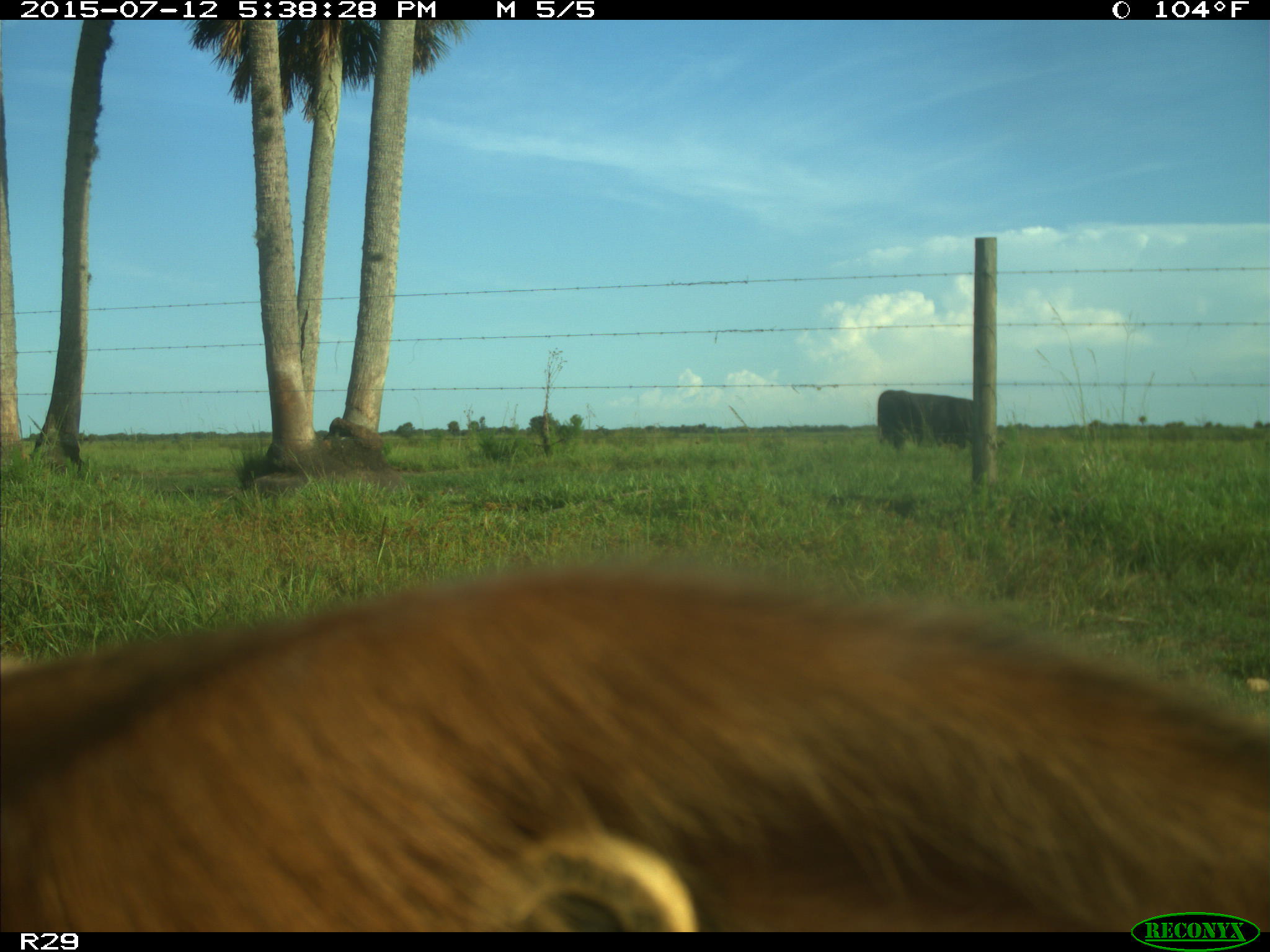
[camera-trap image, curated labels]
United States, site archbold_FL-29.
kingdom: Animalia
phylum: Chordata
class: Mammalia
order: Artiodactyla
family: Bovidae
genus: Bos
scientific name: Bos taurus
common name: domestic cow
Bos taurus (domestic cow).